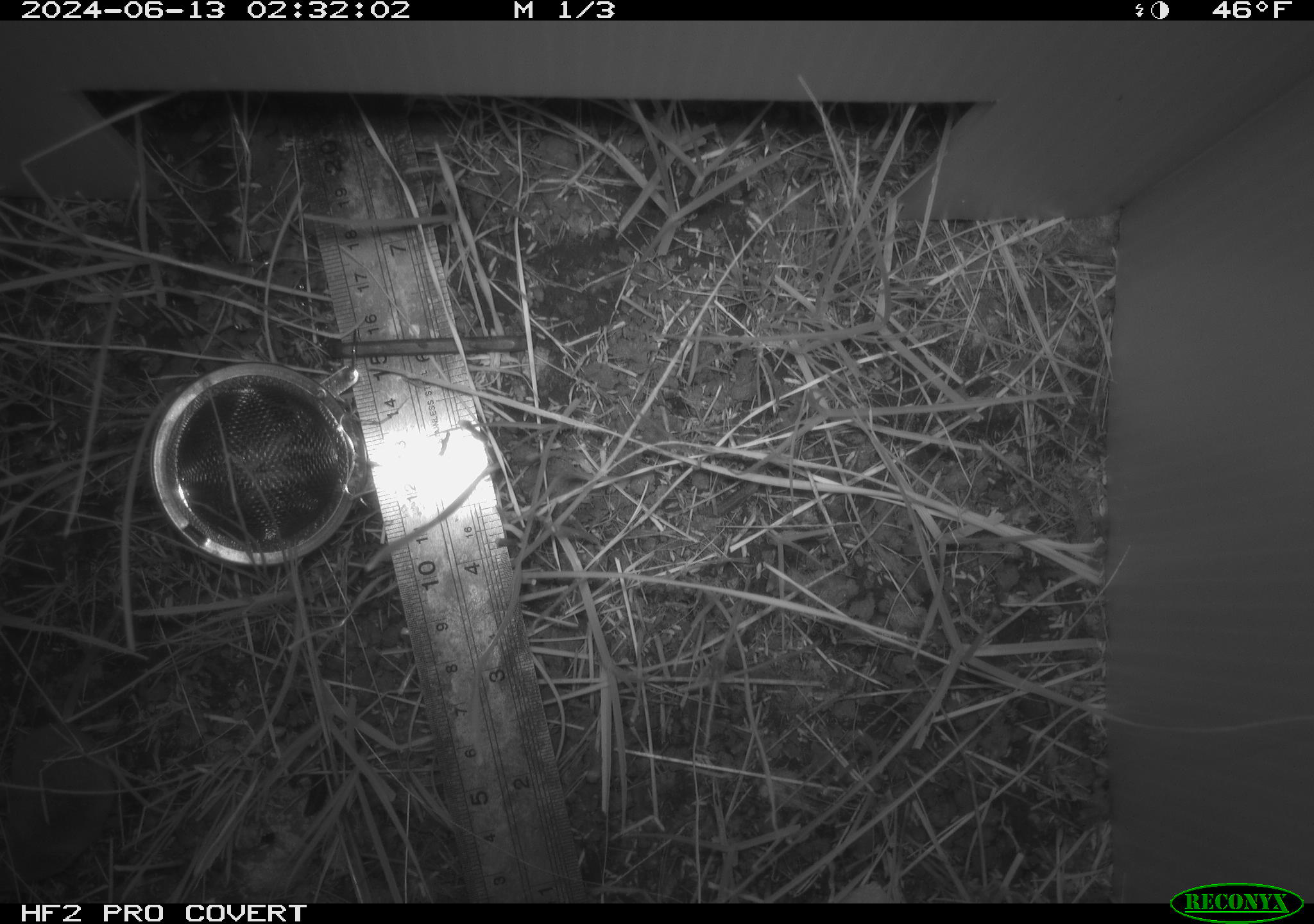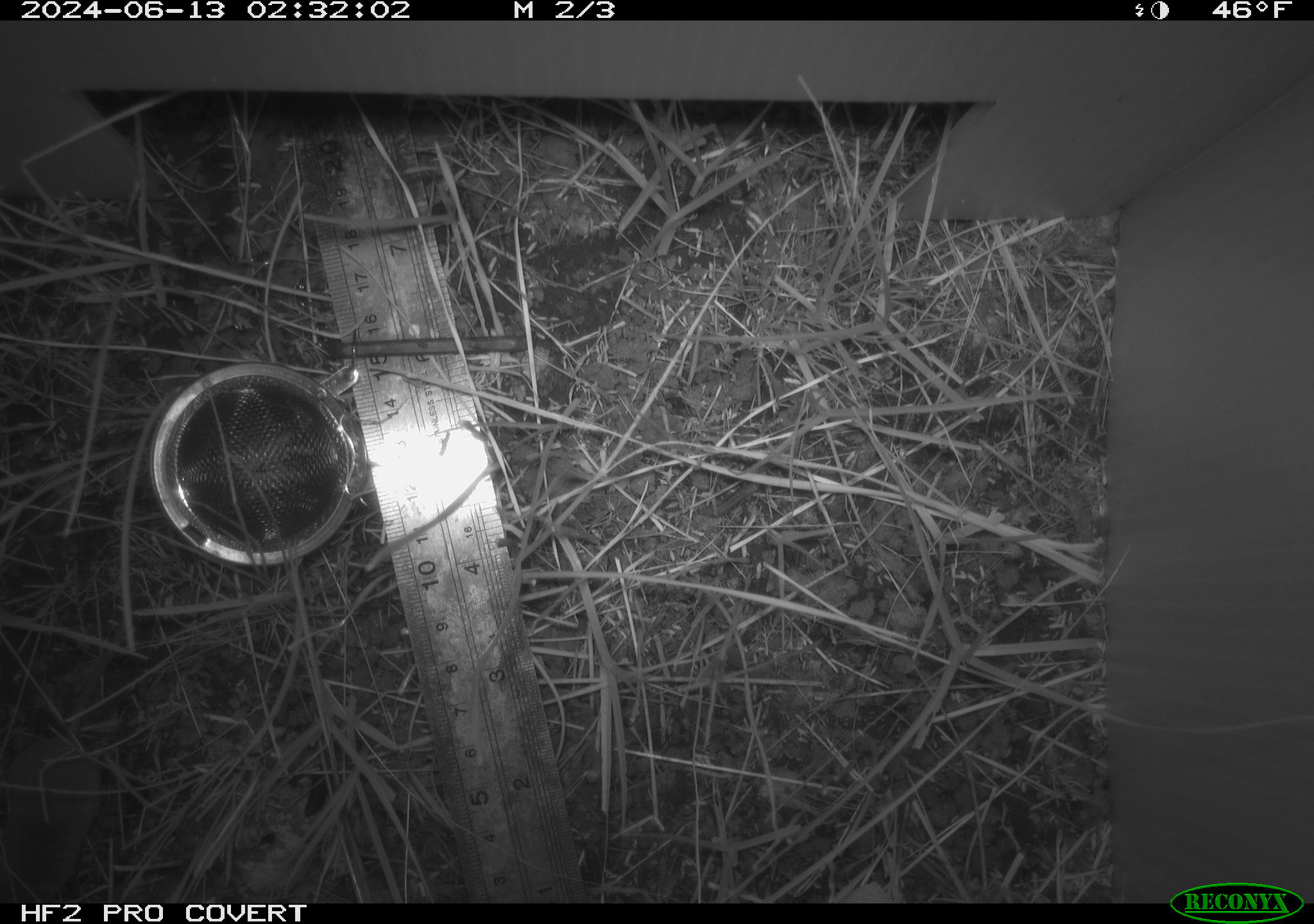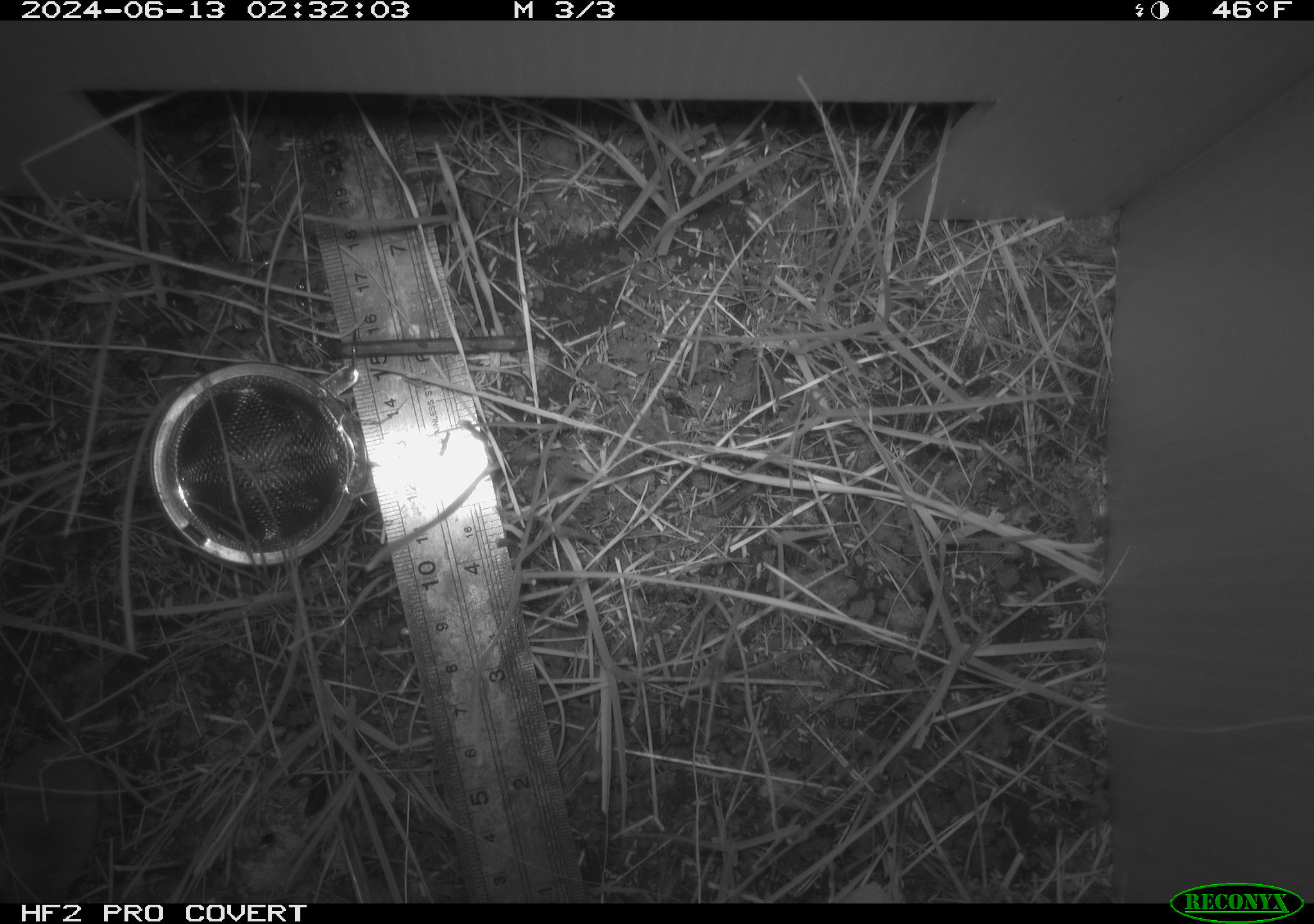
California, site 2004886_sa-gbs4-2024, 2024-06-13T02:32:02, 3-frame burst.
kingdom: Animalia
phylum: Chordata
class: Mammalia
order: Eulipotyphla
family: Soricidae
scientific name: Soricidae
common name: shrews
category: soricidae family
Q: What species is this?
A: Soricidae family (shrews) (Soricidae).